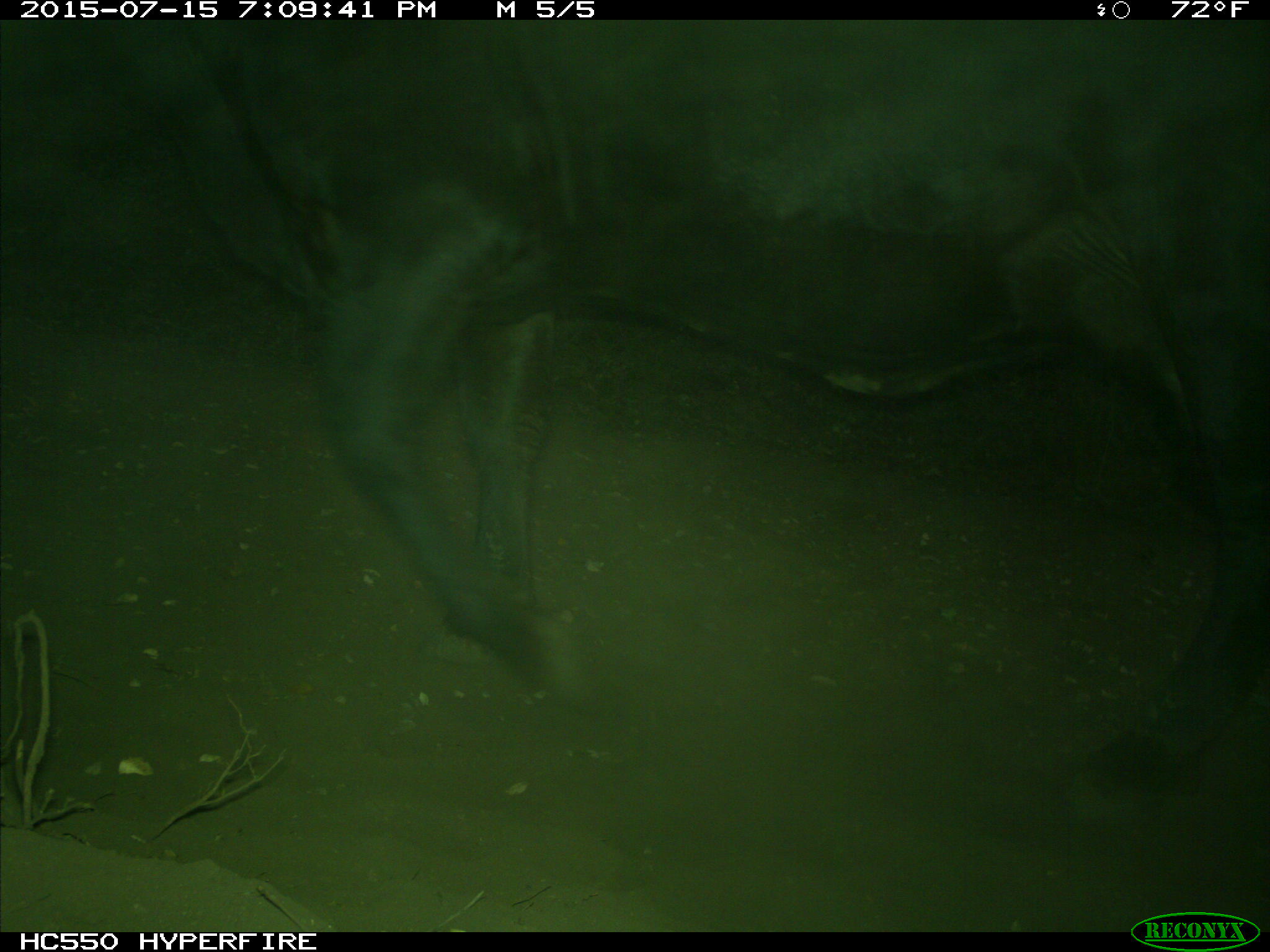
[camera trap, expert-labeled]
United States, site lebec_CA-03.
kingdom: Animalia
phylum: Chordata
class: Mammalia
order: Artiodactyla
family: Bovidae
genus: Bos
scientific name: Bos taurus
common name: domestic cow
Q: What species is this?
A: Bos taurus (domestic cow).